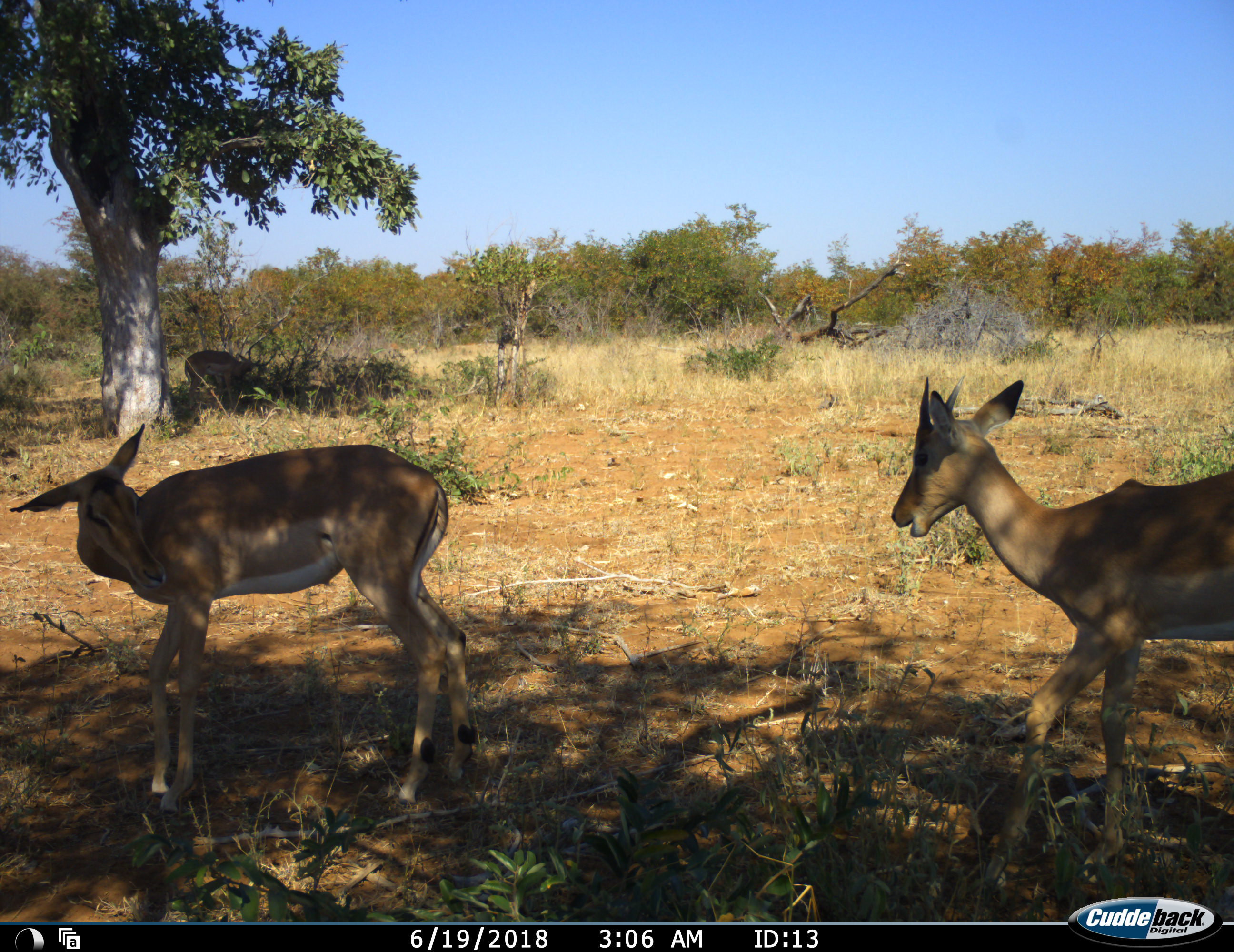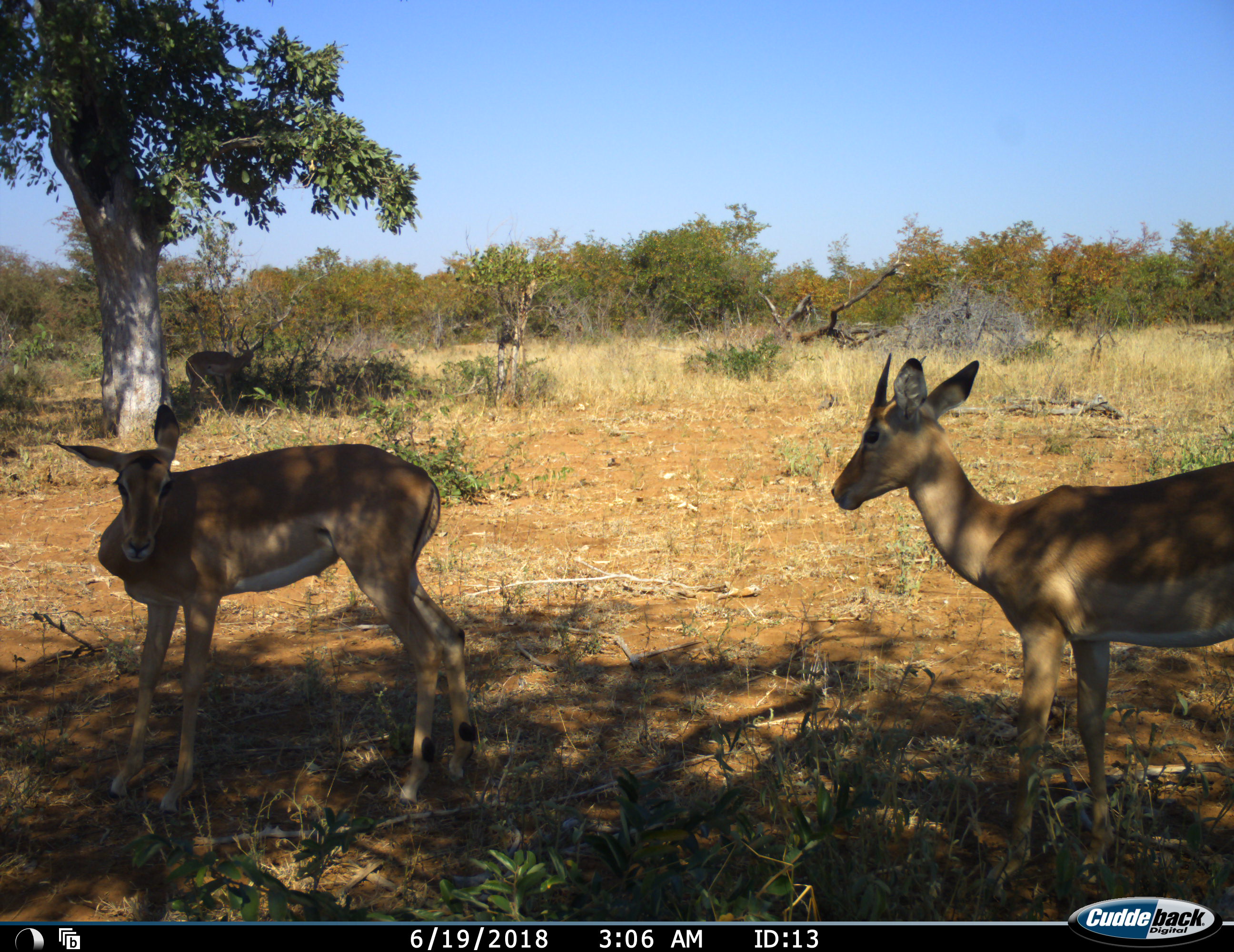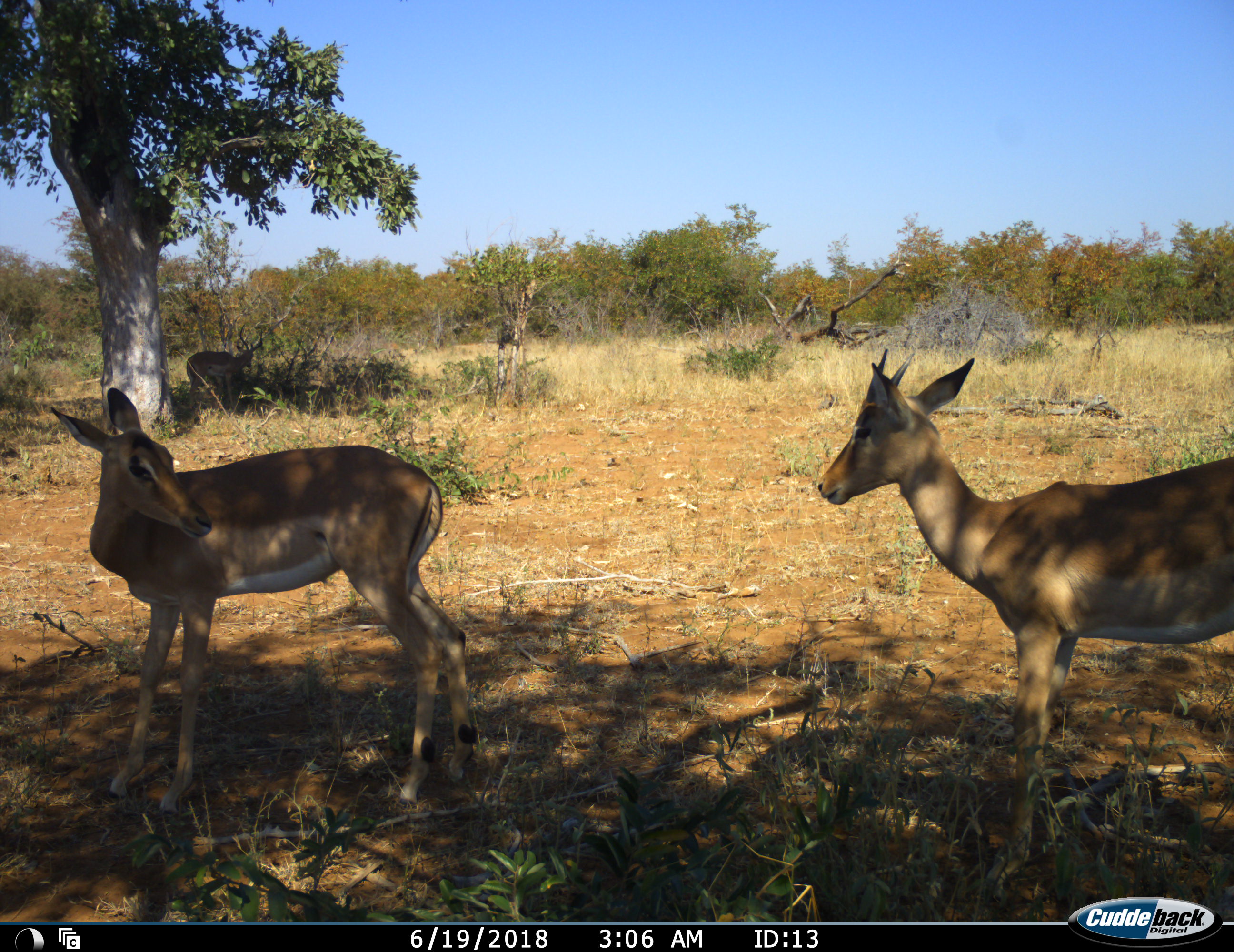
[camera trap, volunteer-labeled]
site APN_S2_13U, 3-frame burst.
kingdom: Animalia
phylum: Chordata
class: Mammalia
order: Artiodactyla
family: Bovidae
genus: Aepyceros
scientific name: Aepyceros melampus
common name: impala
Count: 3.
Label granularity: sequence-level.